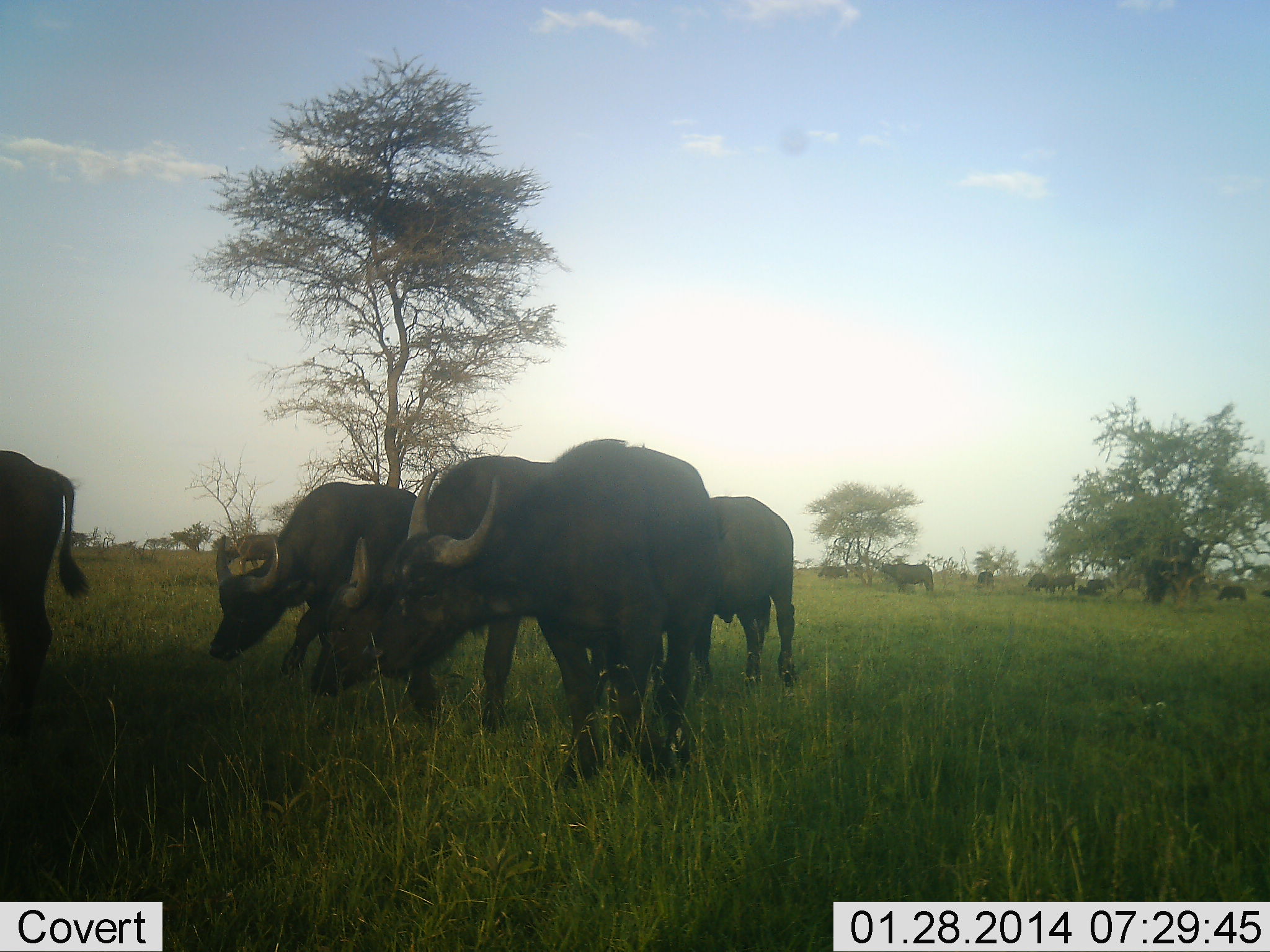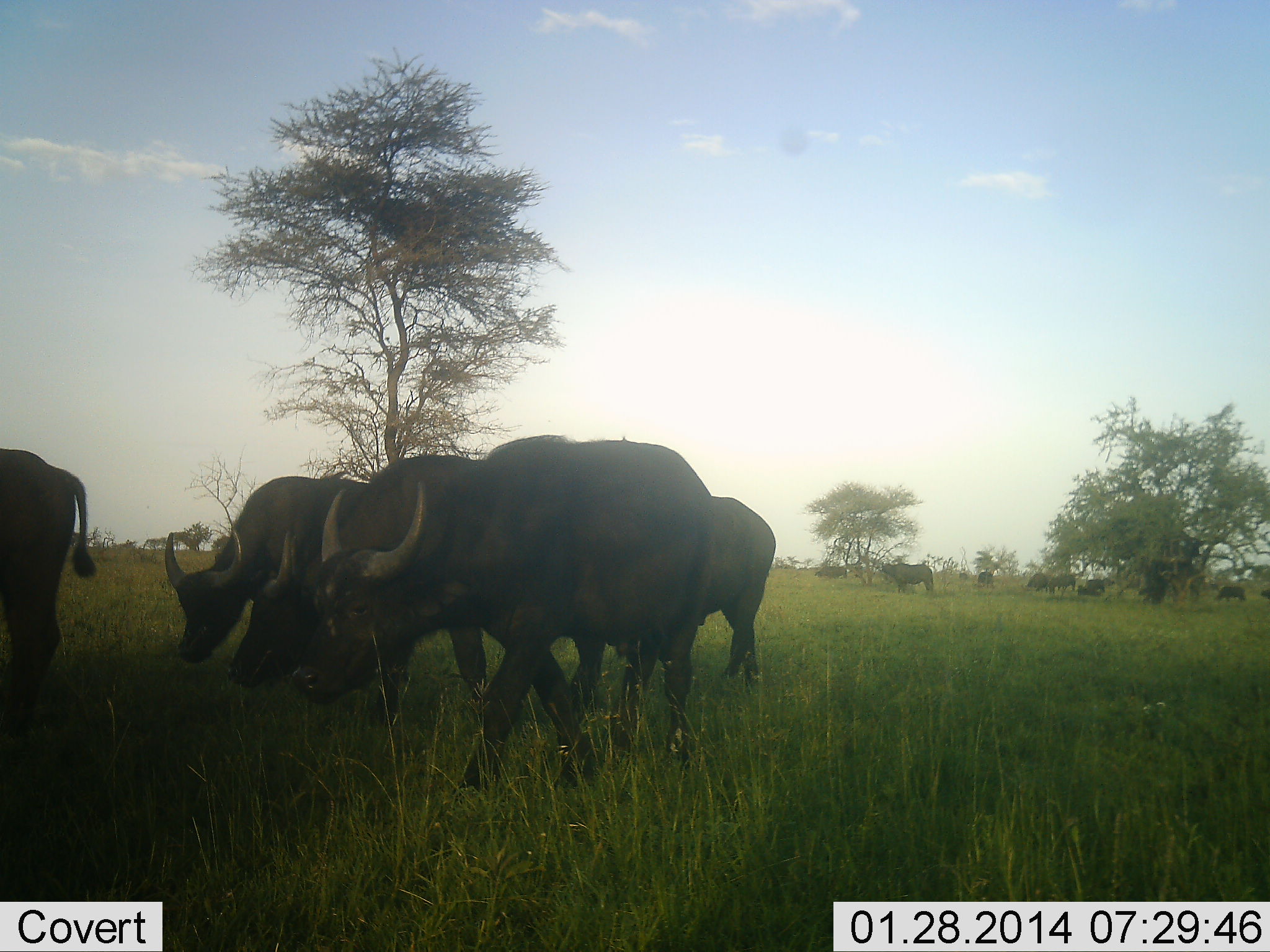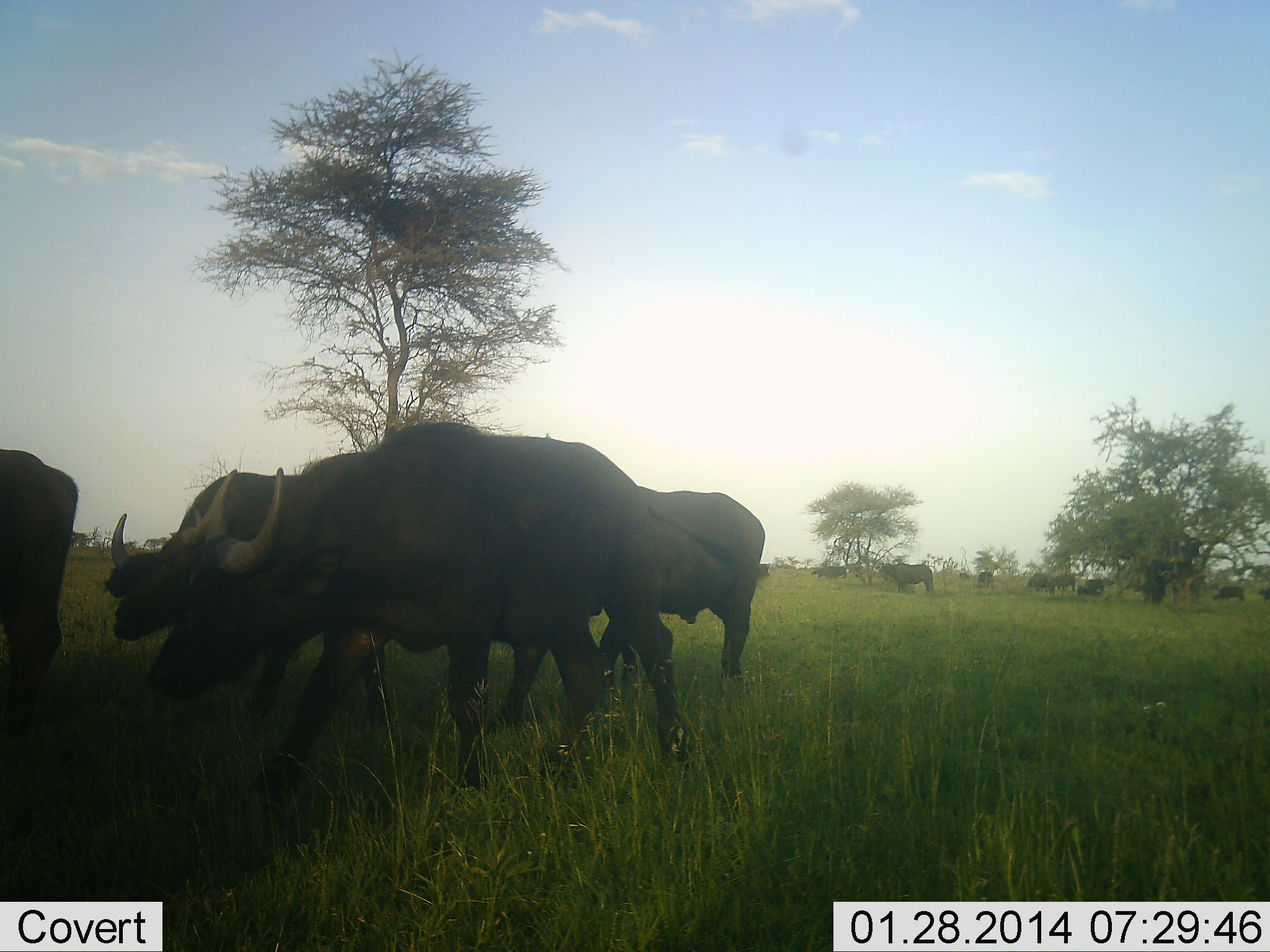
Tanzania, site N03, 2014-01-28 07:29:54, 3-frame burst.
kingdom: Animalia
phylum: Chordata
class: Mammalia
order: Artiodactyla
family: Bovidae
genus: Syncerus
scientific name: Syncerus caffer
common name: cape buffalo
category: buffalo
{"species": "buffalo (cape buffalo) (Syncerus caffer)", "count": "11-50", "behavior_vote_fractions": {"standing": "20%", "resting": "0%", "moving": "90%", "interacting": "0%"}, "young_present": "0%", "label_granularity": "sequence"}